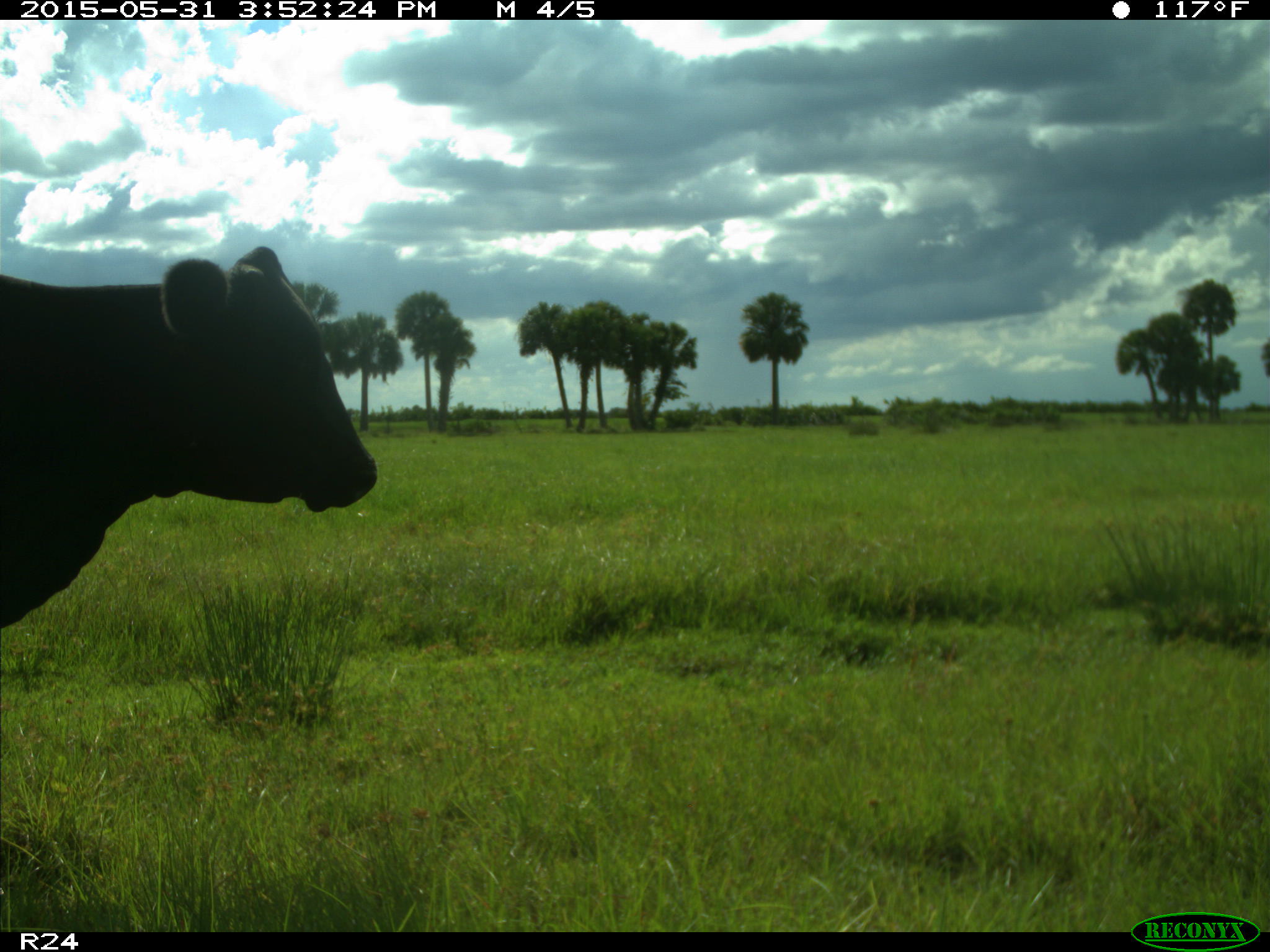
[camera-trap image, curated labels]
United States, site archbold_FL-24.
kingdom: Animalia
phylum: Chordata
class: Mammalia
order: Artiodactyla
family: Bovidae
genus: Bos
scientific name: Bos taurus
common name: domestic cow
Bos taurus (domestic cow).